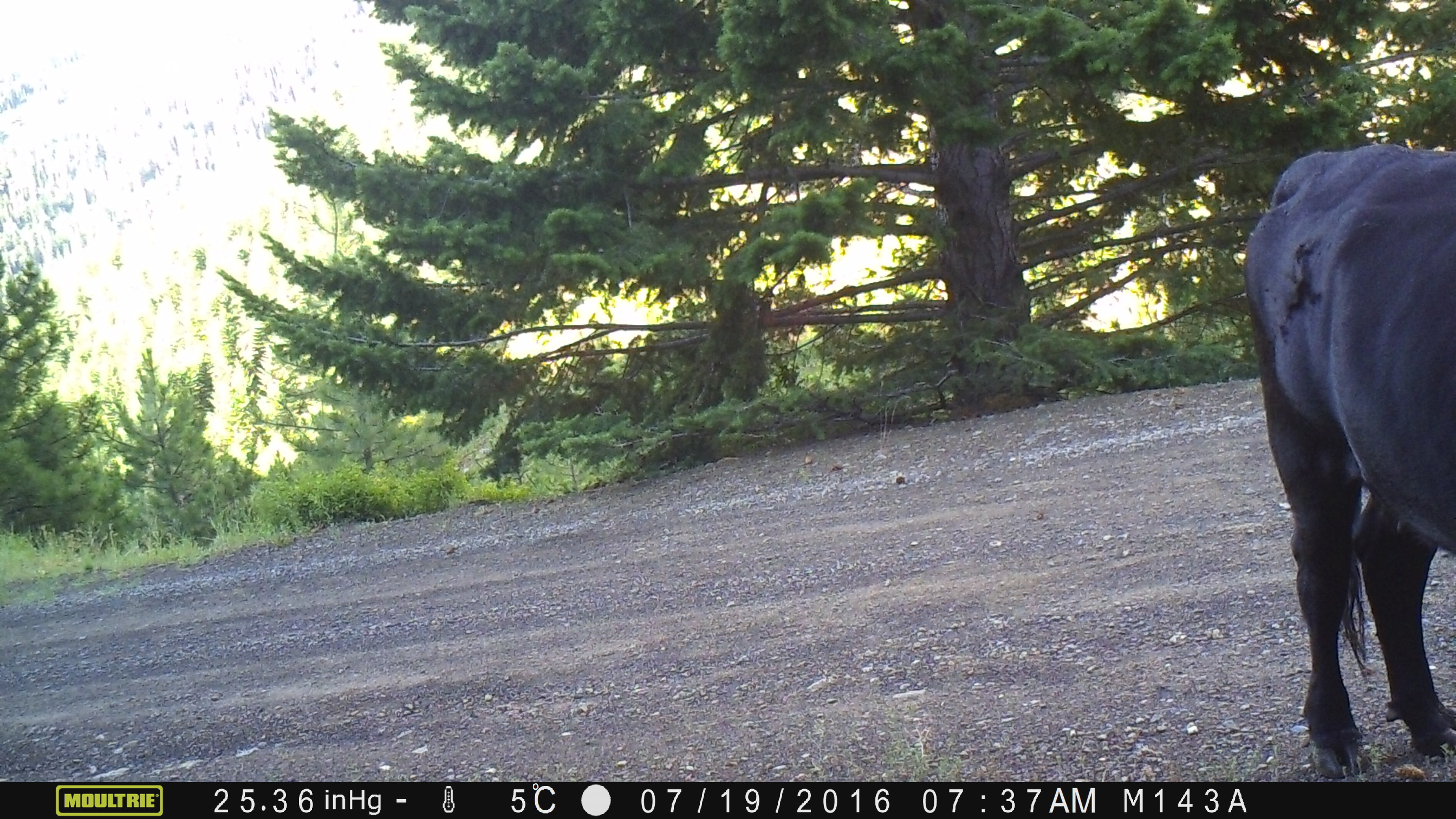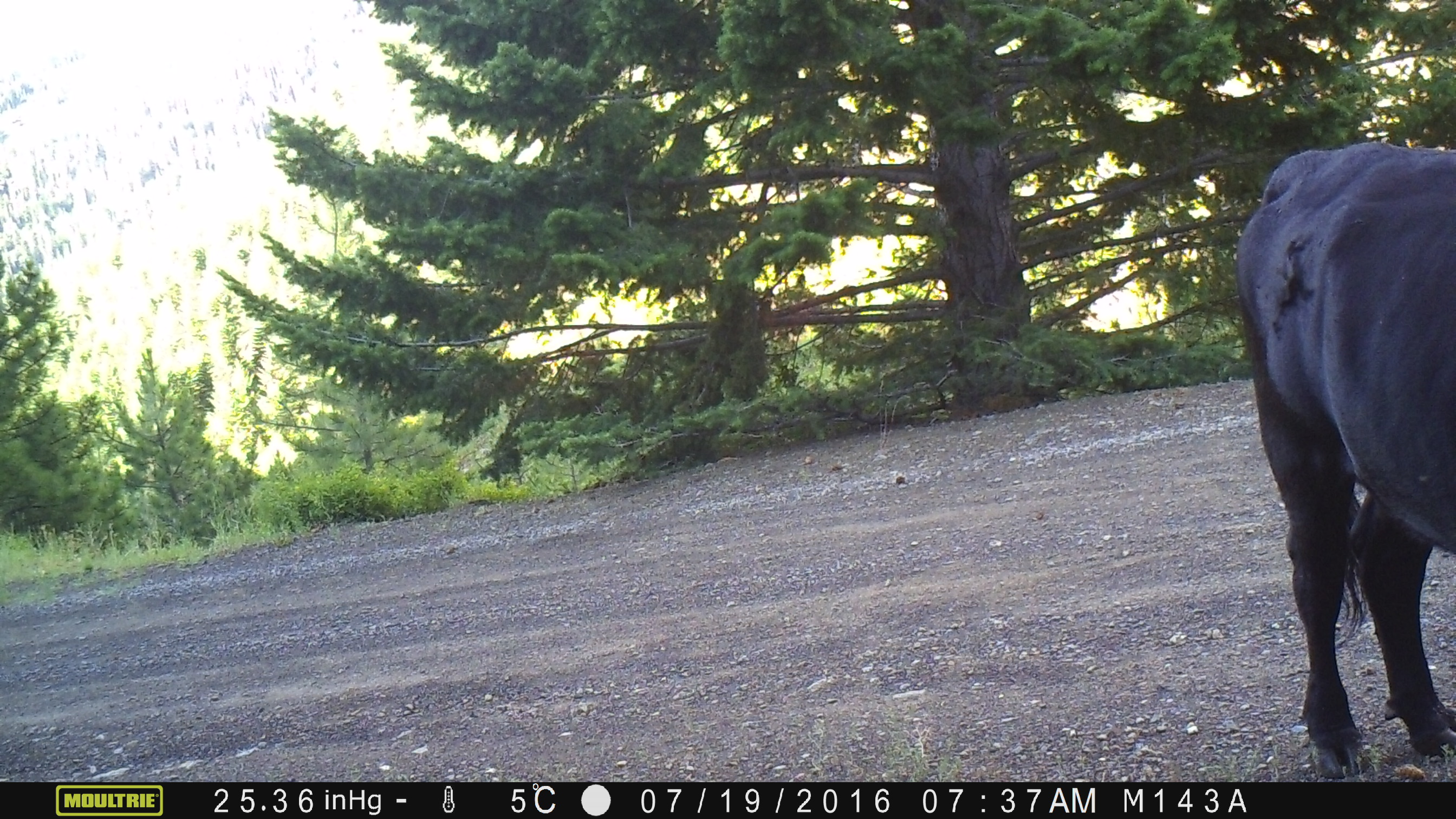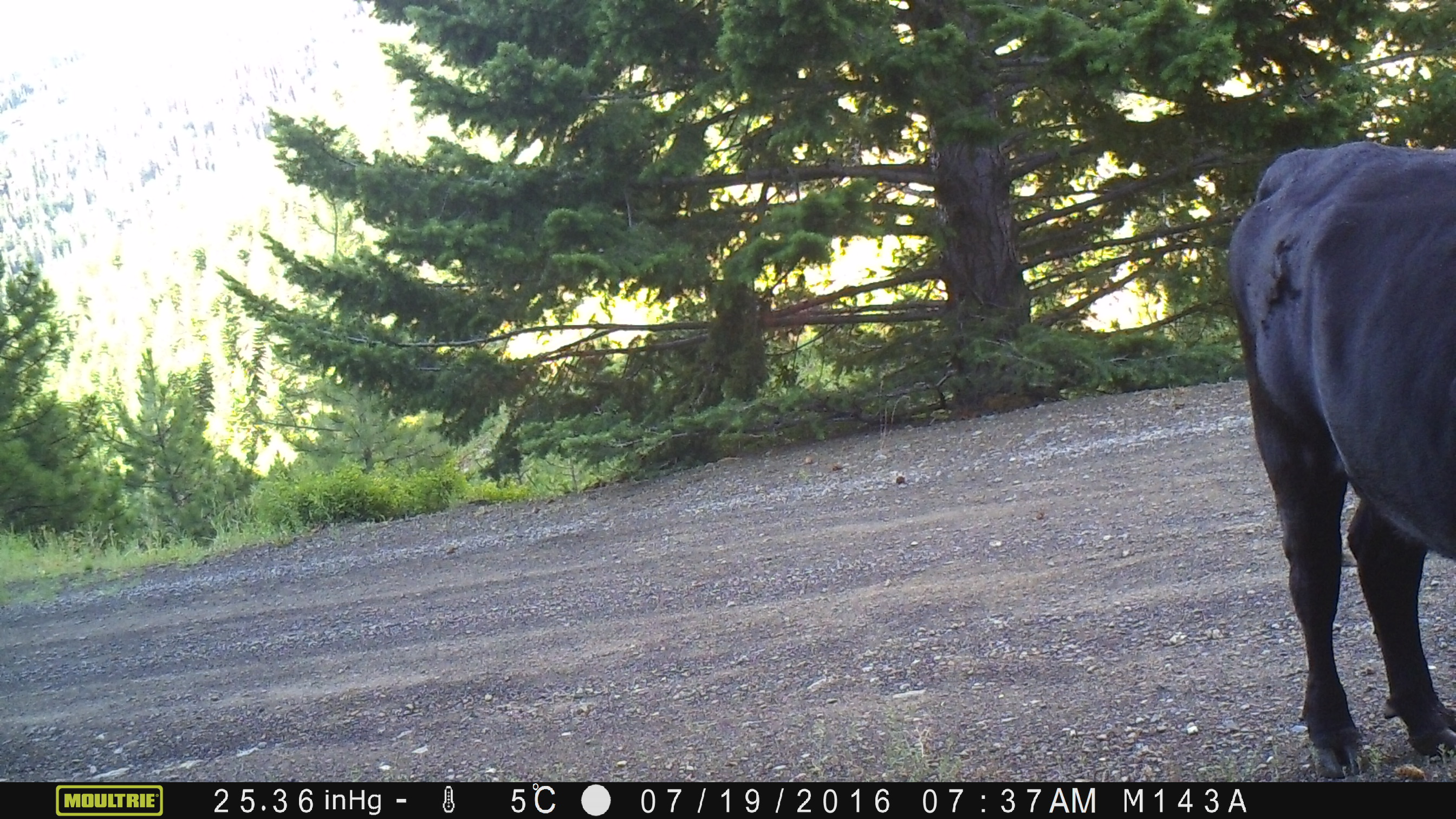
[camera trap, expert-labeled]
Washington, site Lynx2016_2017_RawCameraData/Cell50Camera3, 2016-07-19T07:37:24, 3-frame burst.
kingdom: Animalia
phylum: Chordata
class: Mammalia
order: Artiodactyla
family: Bovidae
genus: Bos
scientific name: Bos taurus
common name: domestic cattle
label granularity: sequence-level